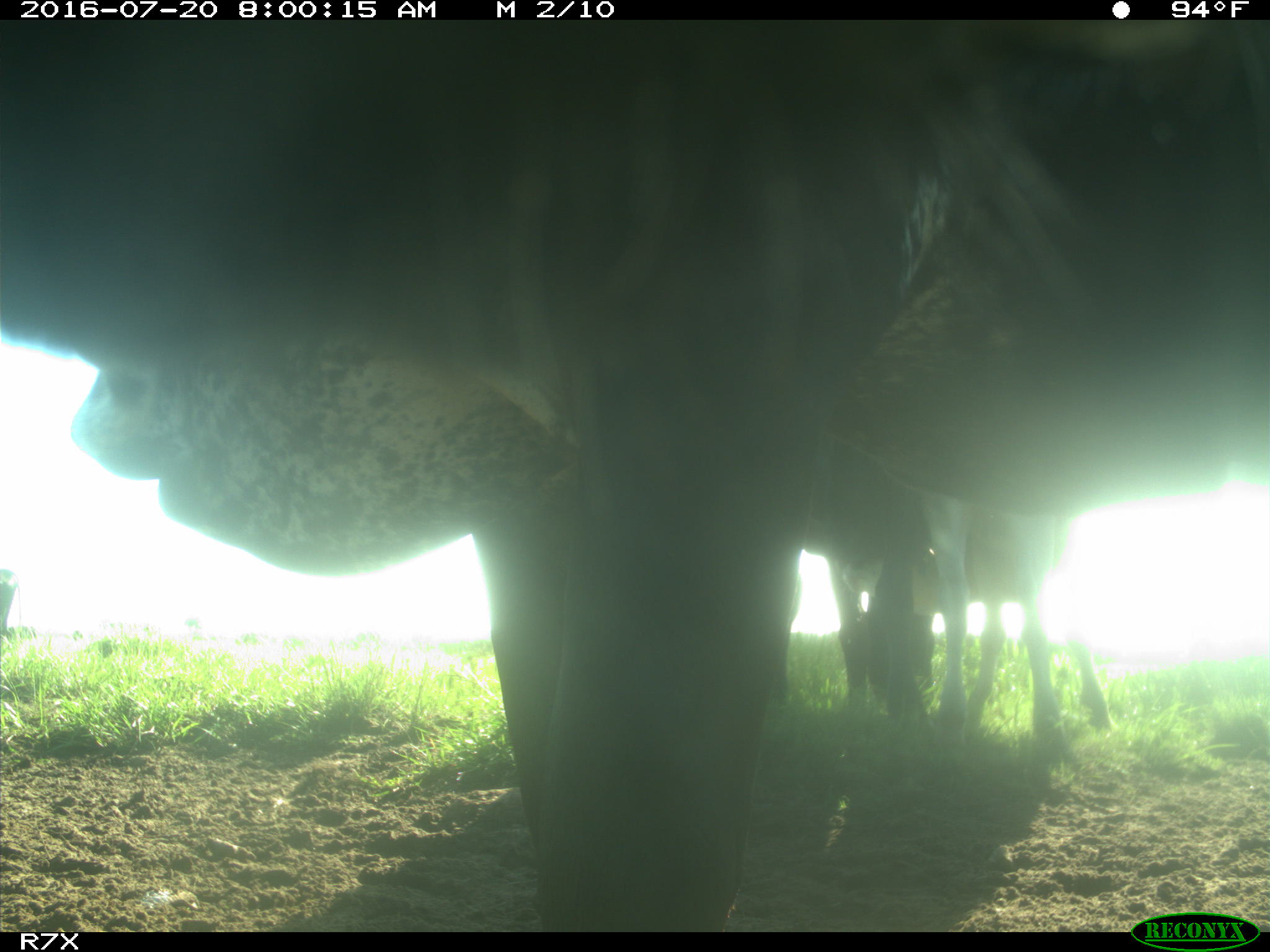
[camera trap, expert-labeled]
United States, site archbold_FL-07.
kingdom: Animalia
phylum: Chordata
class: Mammalia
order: Artiodactyla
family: Bovidae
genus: Bos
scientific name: Bos taurus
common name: domestic cow